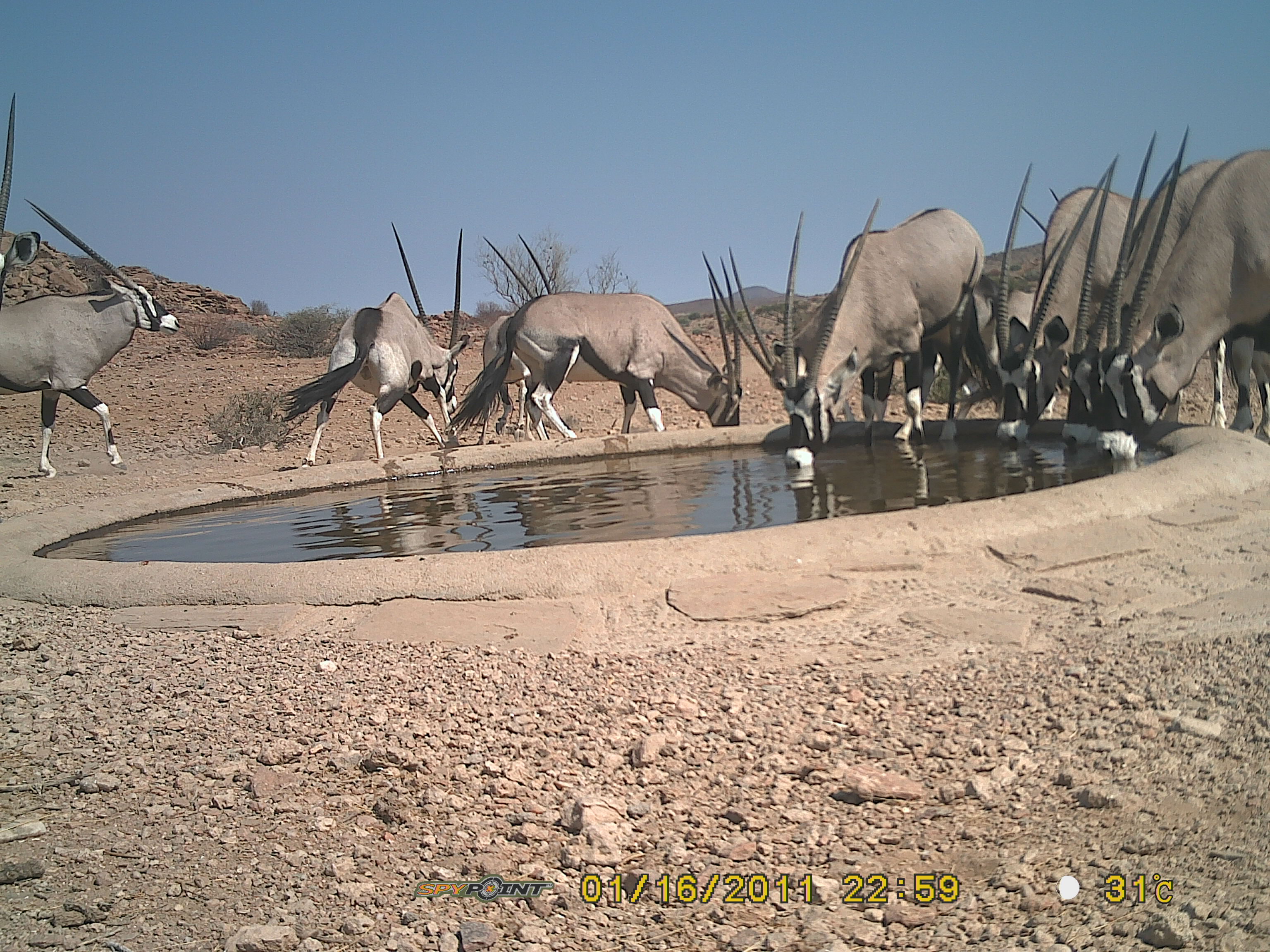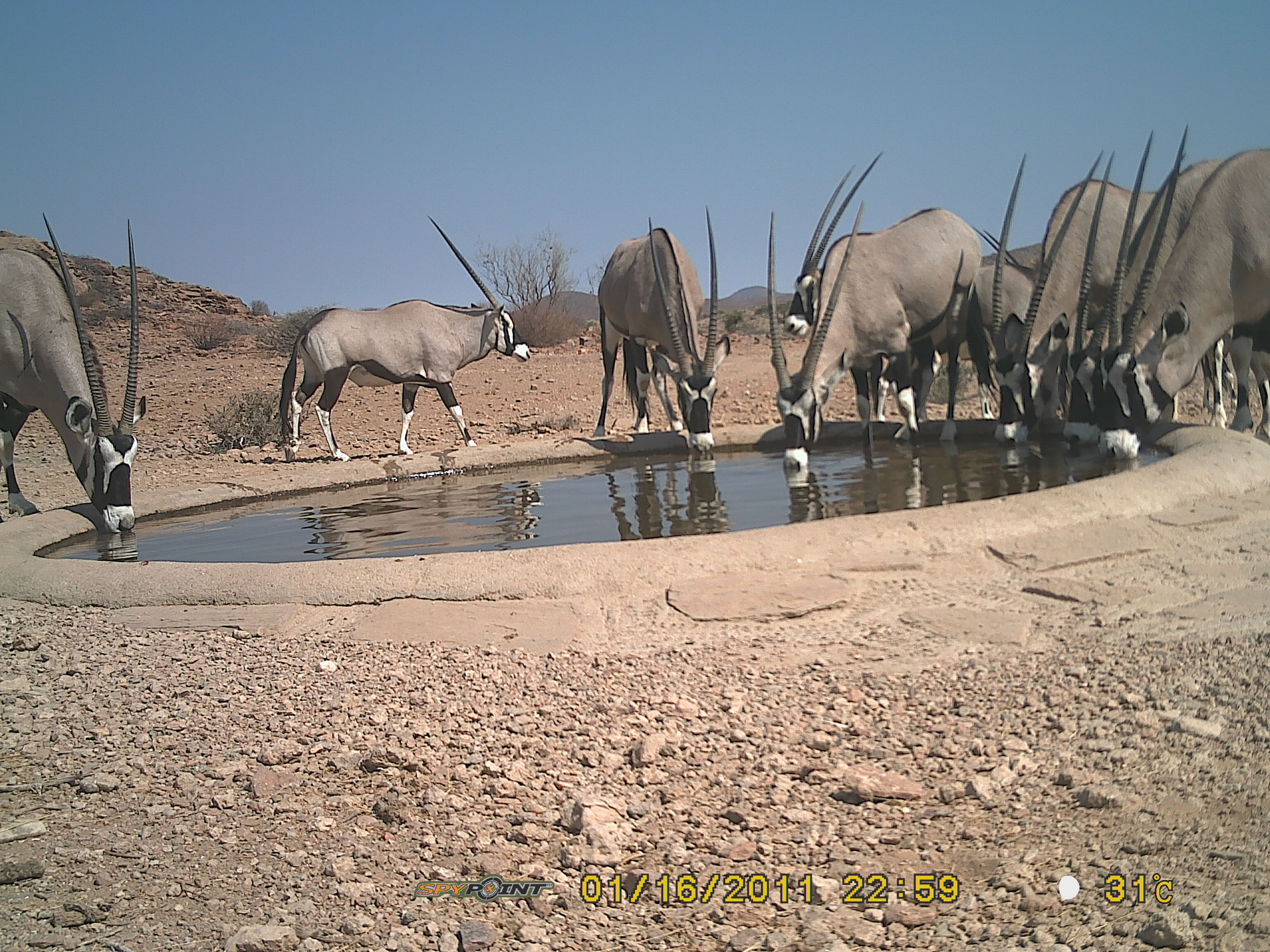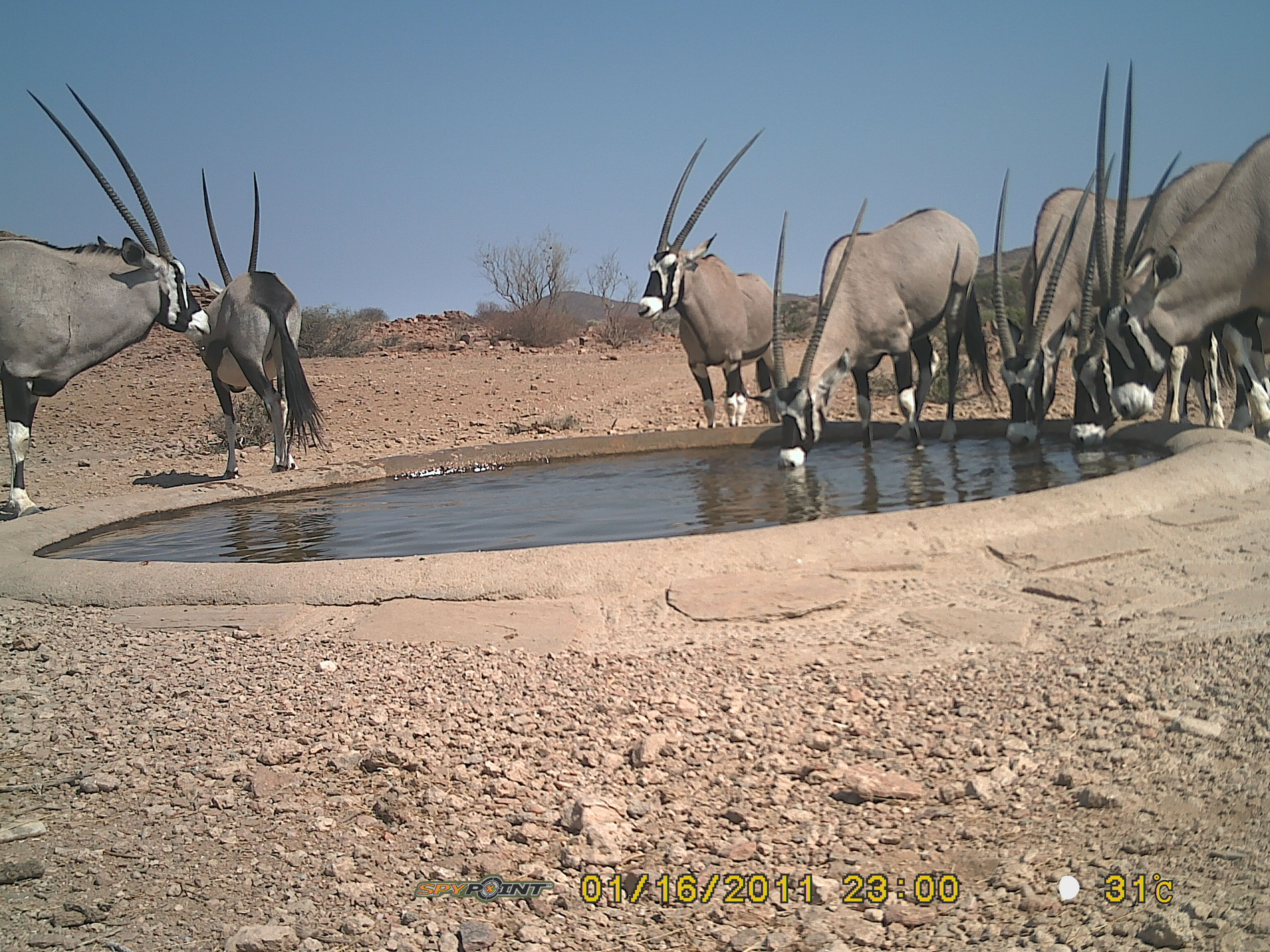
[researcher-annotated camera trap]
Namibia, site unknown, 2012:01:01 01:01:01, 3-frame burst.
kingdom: Animalia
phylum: Chordata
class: Mammalia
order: Perissodactyla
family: Equidae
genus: Equus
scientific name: Equus zebra hartmannae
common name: hartmann's mountain zebra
Equus zebra hartmannae (hartmann's mountain zebra).